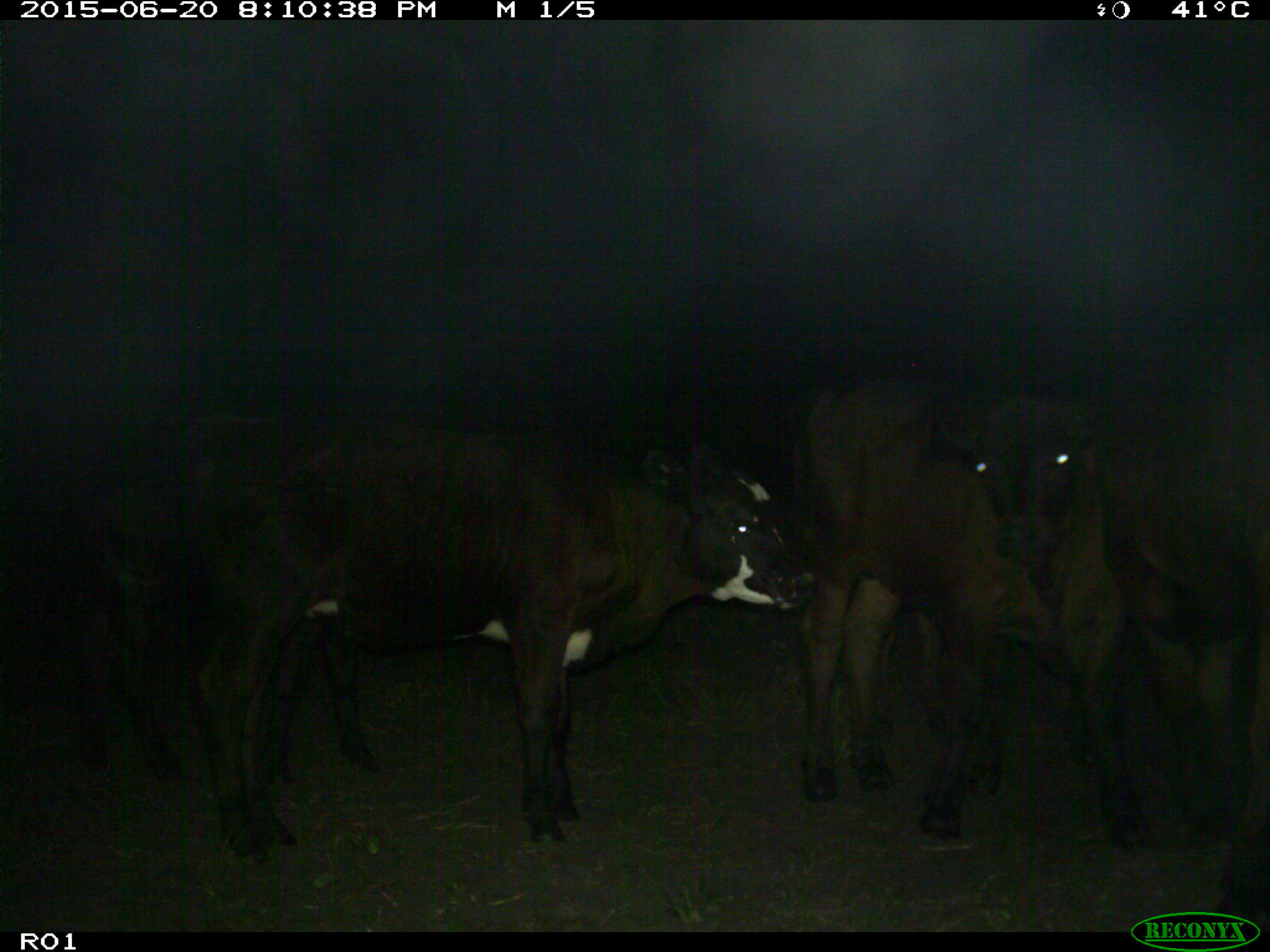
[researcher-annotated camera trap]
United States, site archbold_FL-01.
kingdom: Animalia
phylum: Chordata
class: Mammalia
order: Artiodactyla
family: Bovidae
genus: Bos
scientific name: Bos taurus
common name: domestic cow